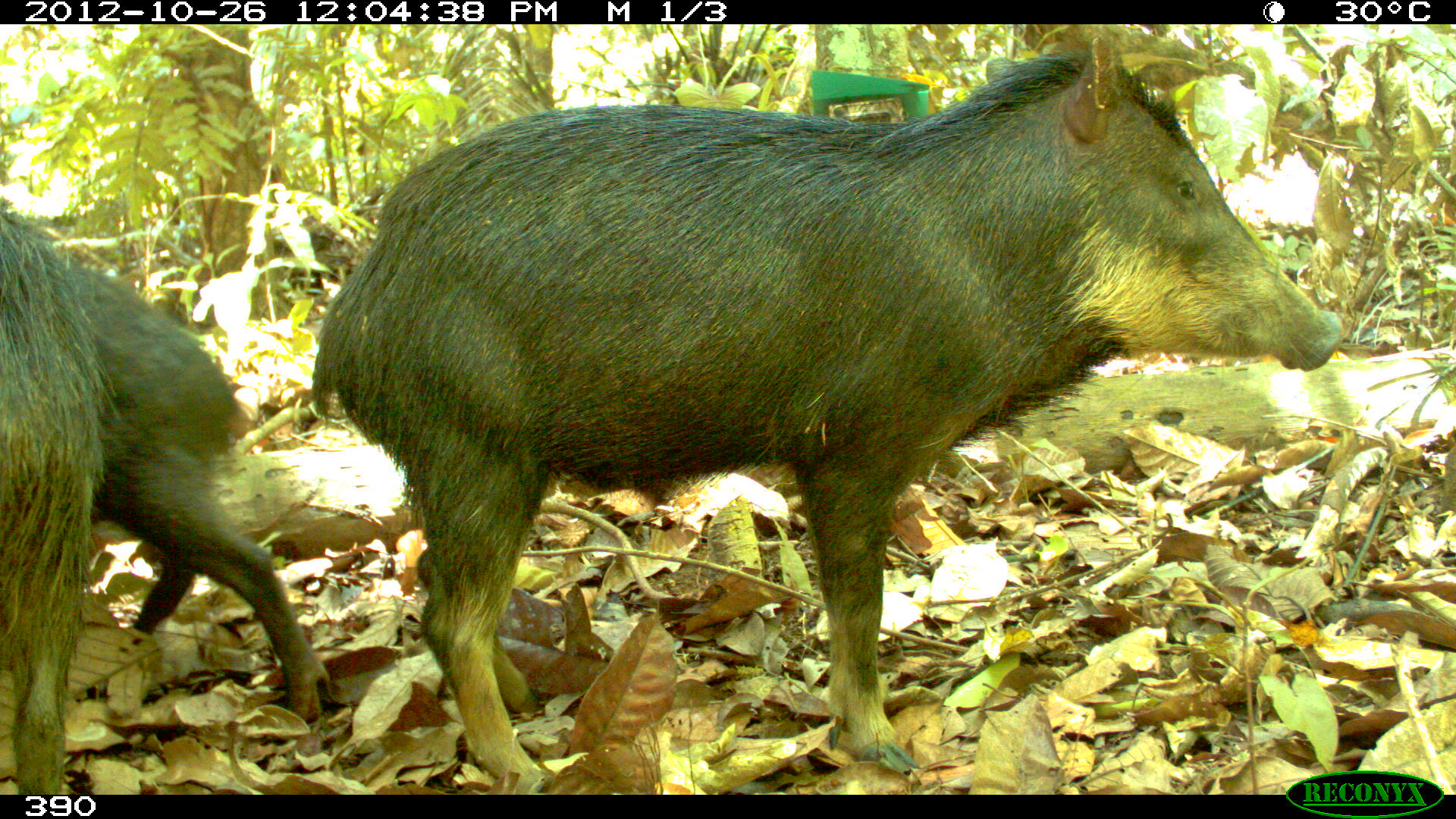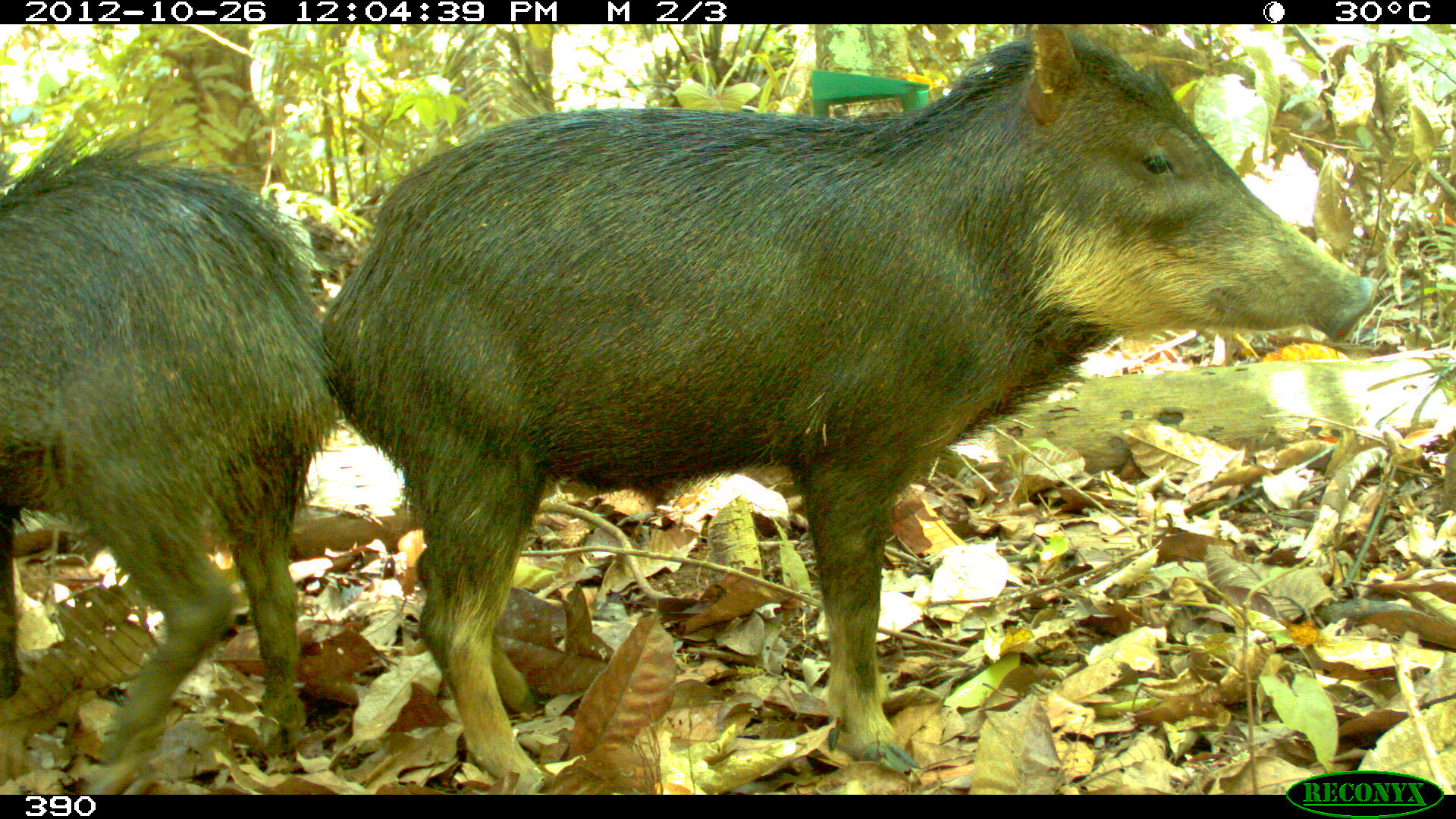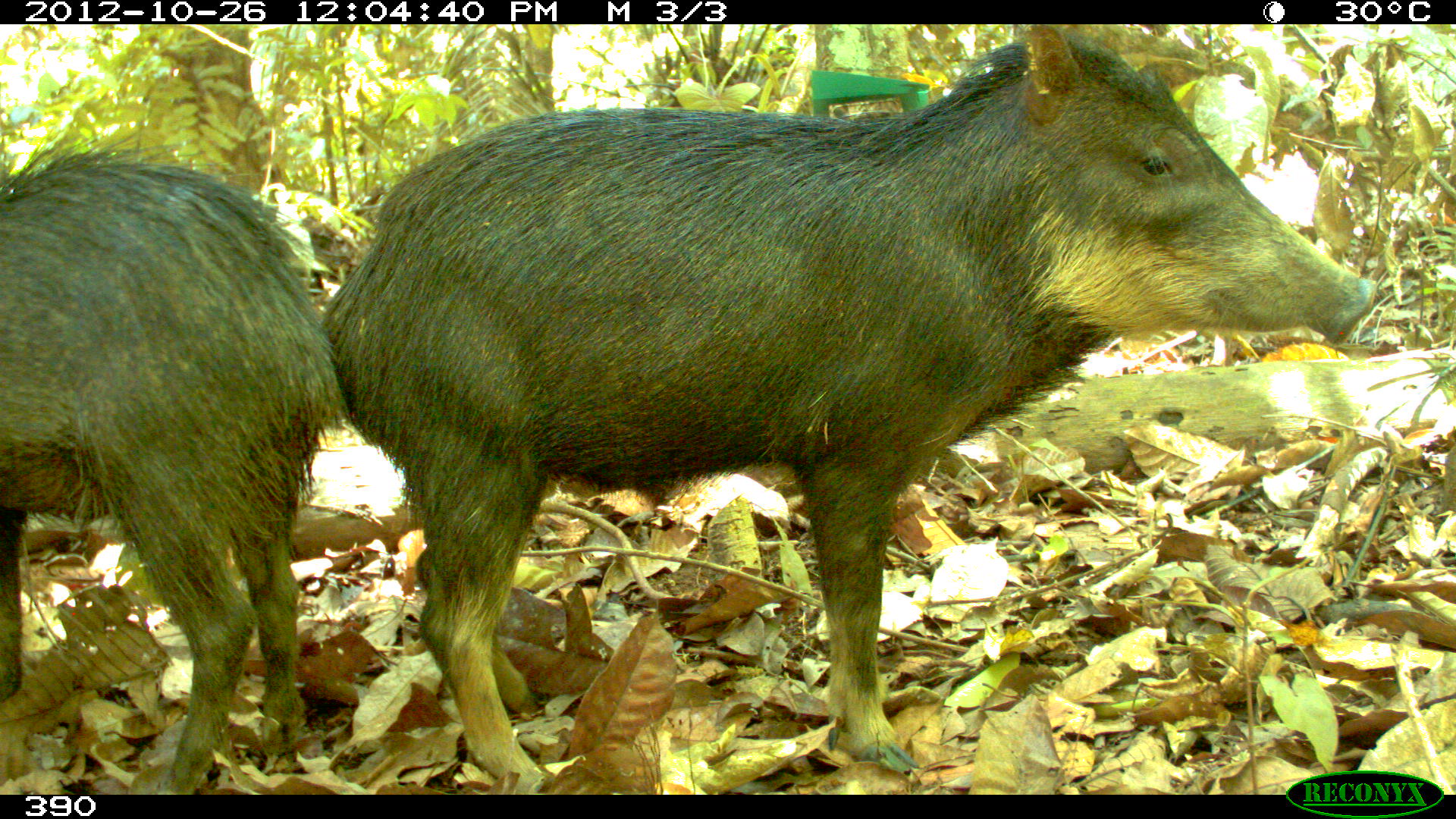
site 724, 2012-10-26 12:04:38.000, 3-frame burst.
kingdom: Animalia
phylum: Chordata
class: Mammalia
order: Artiodactyla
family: Tayassuidae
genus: Tayassu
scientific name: Tayassu pecari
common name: white-lipped peccary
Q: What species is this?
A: Tayassu pecari (white-lipped peccary).